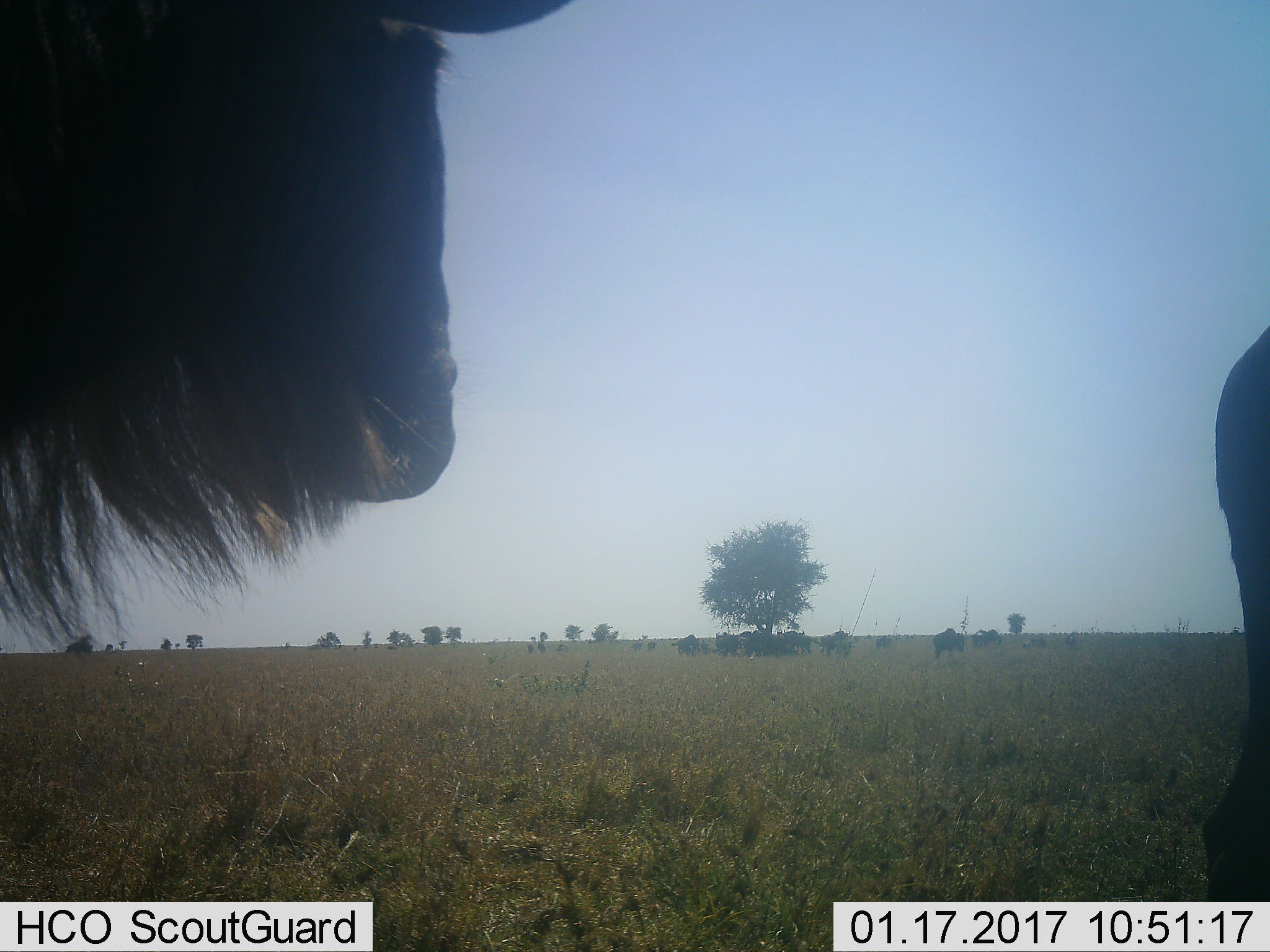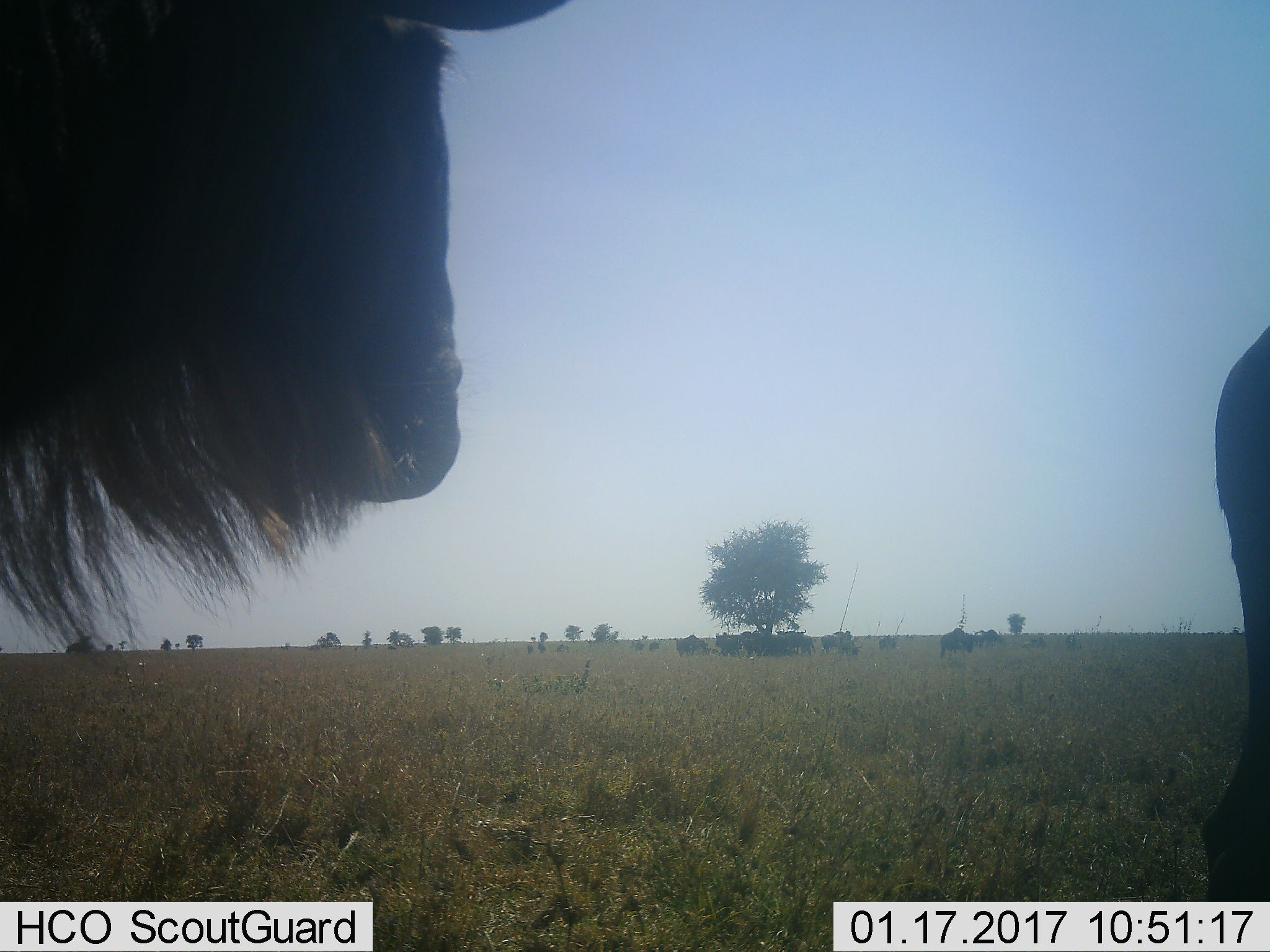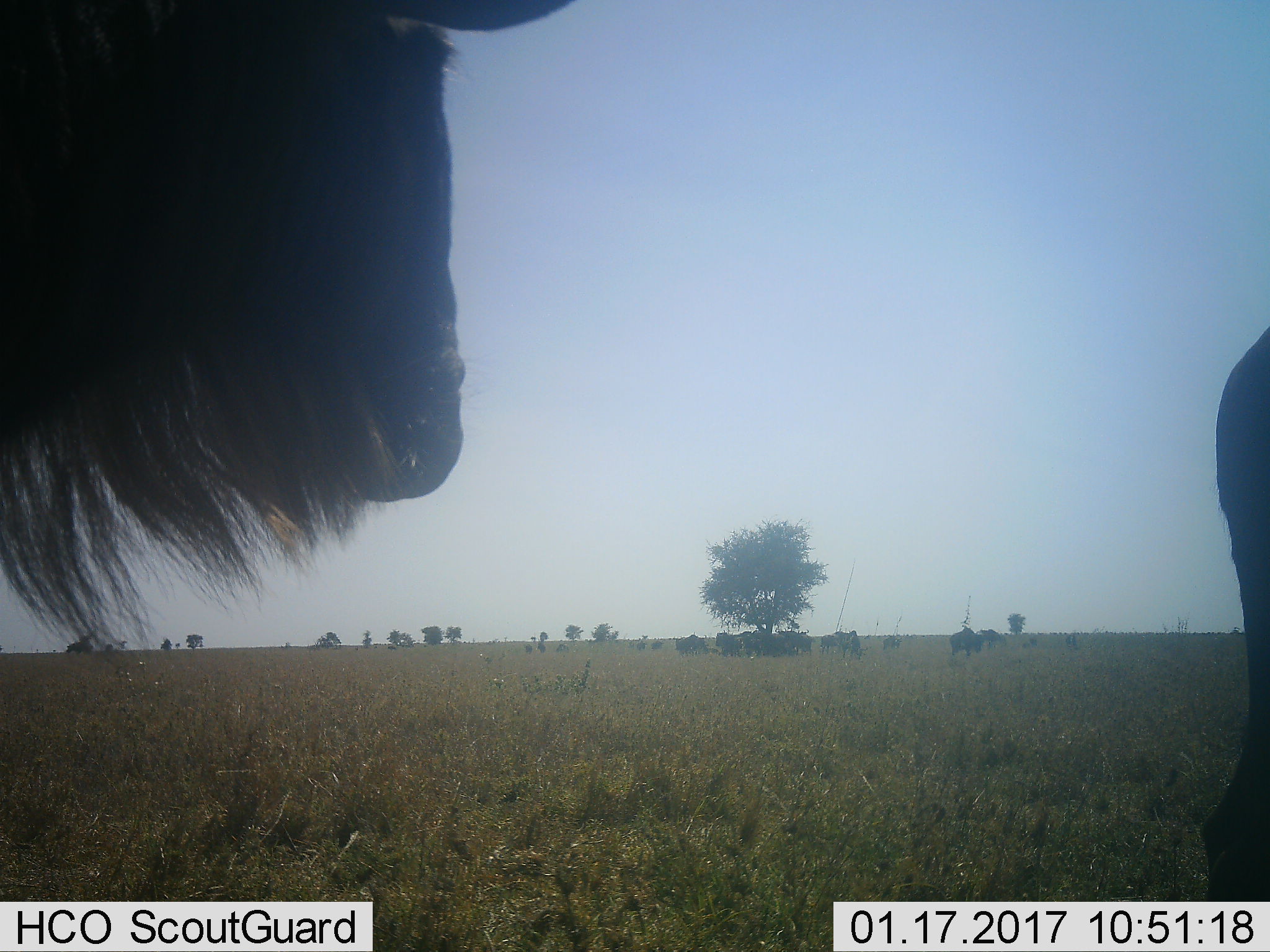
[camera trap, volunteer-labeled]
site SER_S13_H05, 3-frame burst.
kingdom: Animalia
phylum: Chordata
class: Mammalia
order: Artiodactyla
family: Bovidae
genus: Connochaetes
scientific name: Connochaetes taurinus taurinus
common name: blue wildebeest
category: wildebeestblue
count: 11-50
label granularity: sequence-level